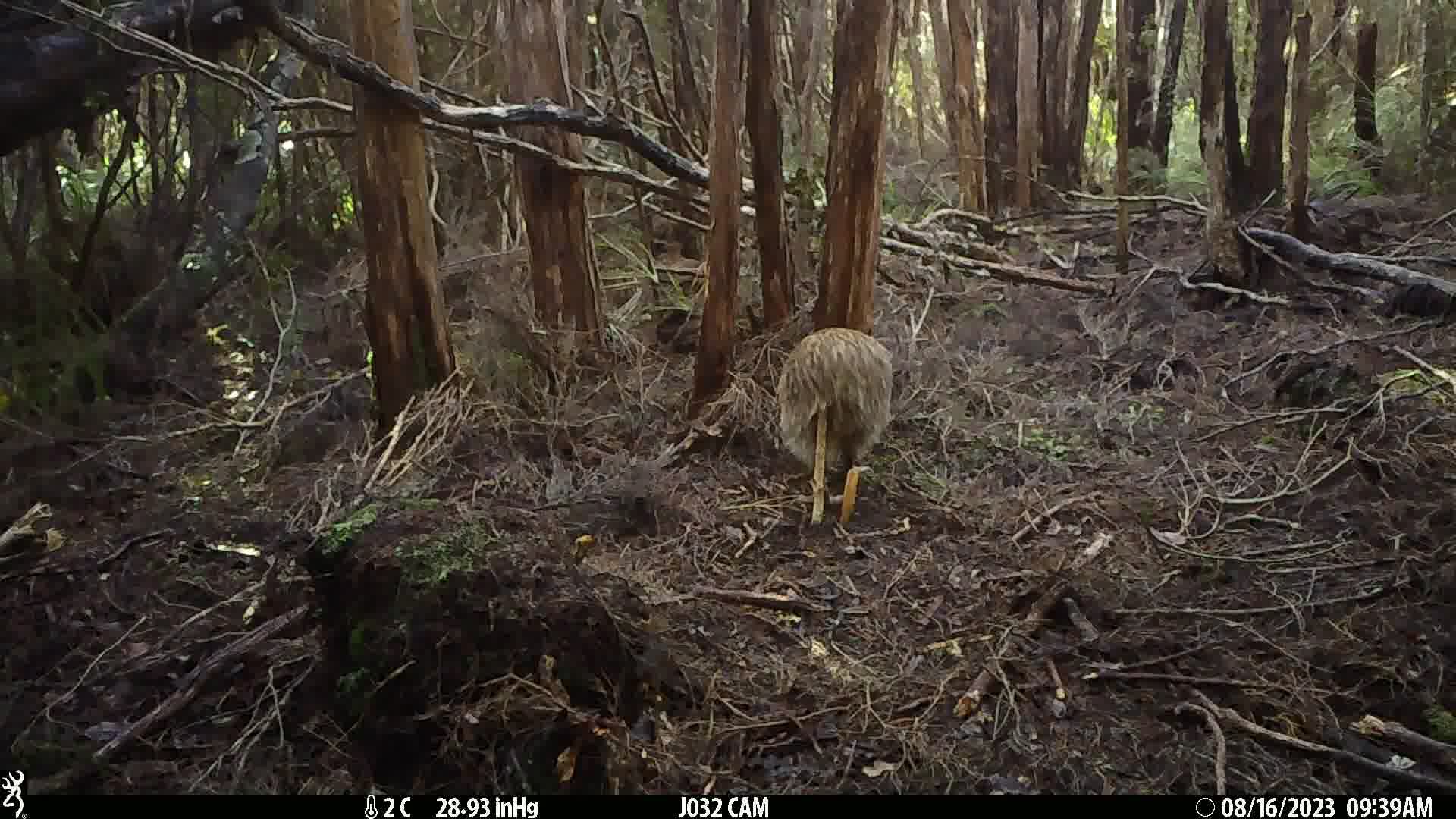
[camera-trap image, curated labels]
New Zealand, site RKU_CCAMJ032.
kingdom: Animalia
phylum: Chordata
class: Aves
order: Apterygiformes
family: Apterygidae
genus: Apteryx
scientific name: Apteryx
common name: kiwi